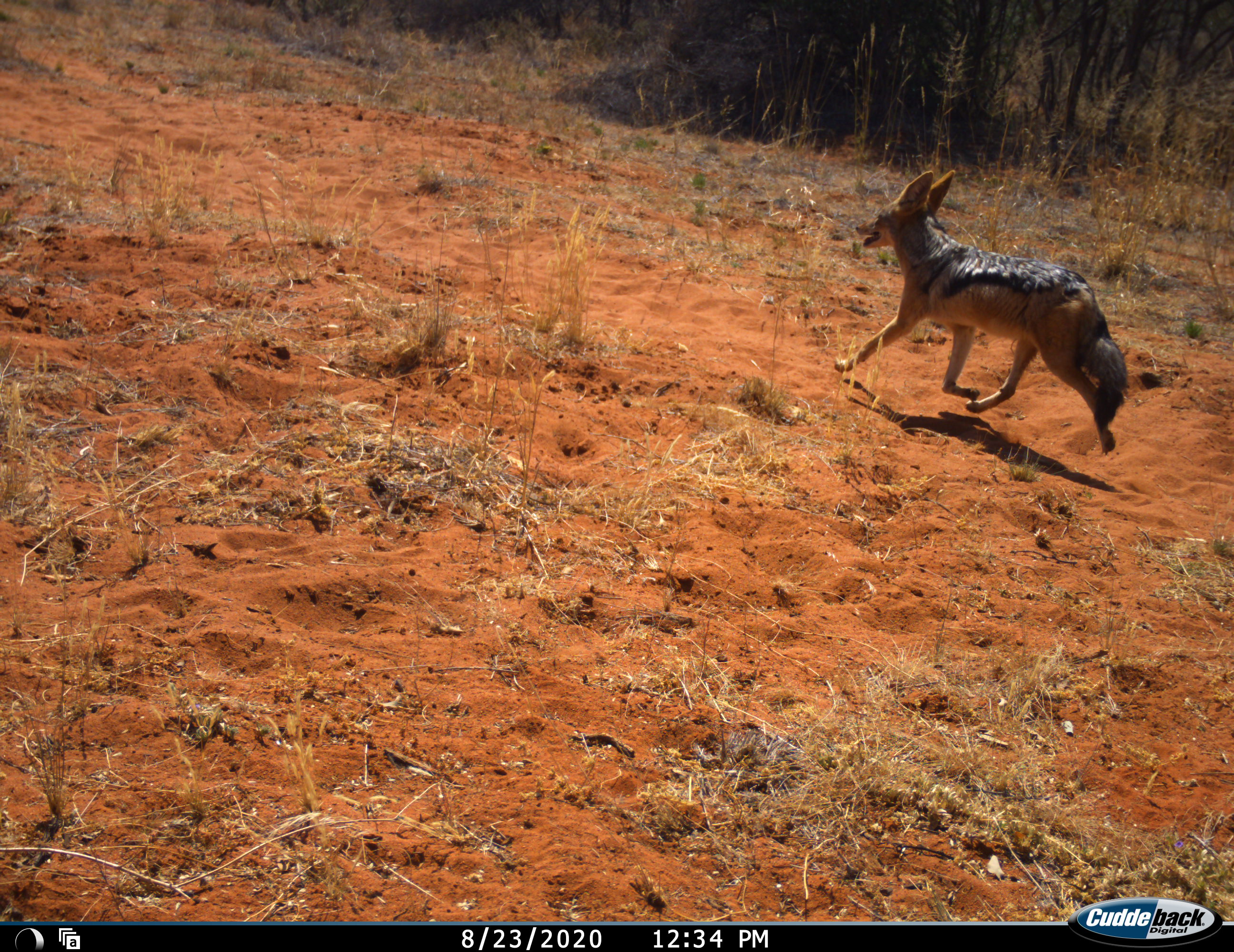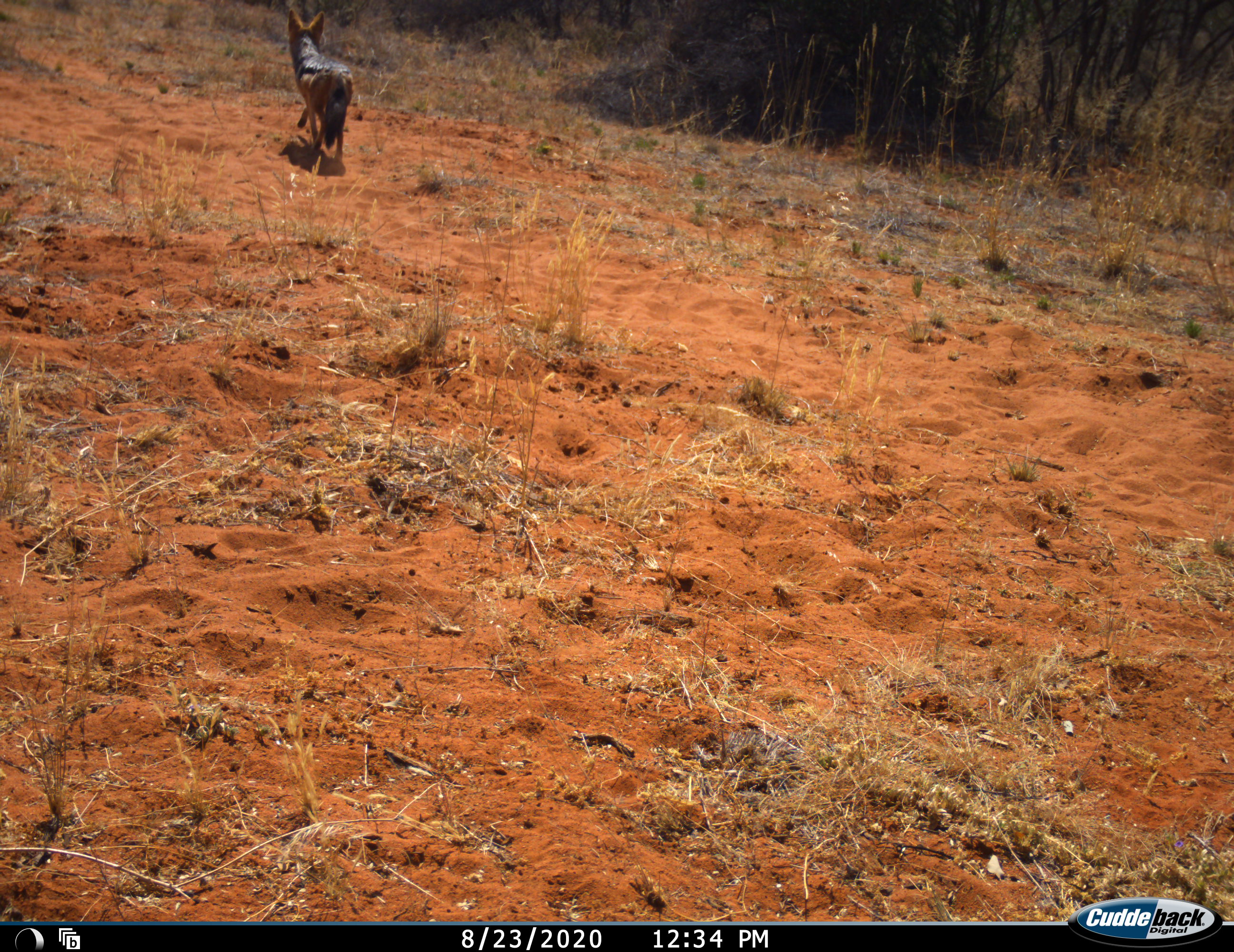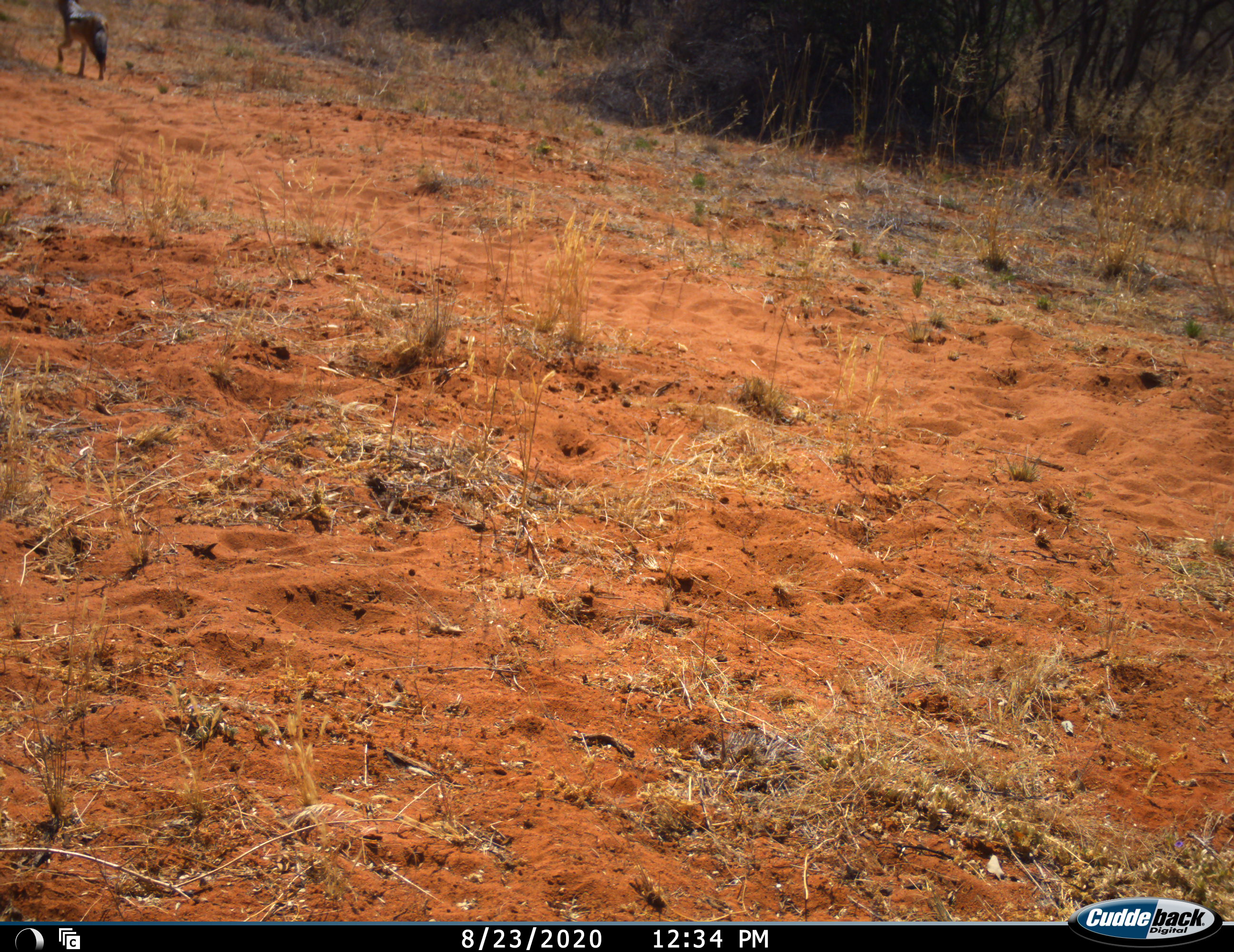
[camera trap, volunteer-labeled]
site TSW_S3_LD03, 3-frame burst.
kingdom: Animalia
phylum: Chordata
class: Mammalia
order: Carnivora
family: Canidae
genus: Lupulella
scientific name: Lupulella mesomelas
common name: black-backed jackal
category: jackalblackbacked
Jackalblackbacked (black-backed jackal) (Lupulella mesomelas), count 1. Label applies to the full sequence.